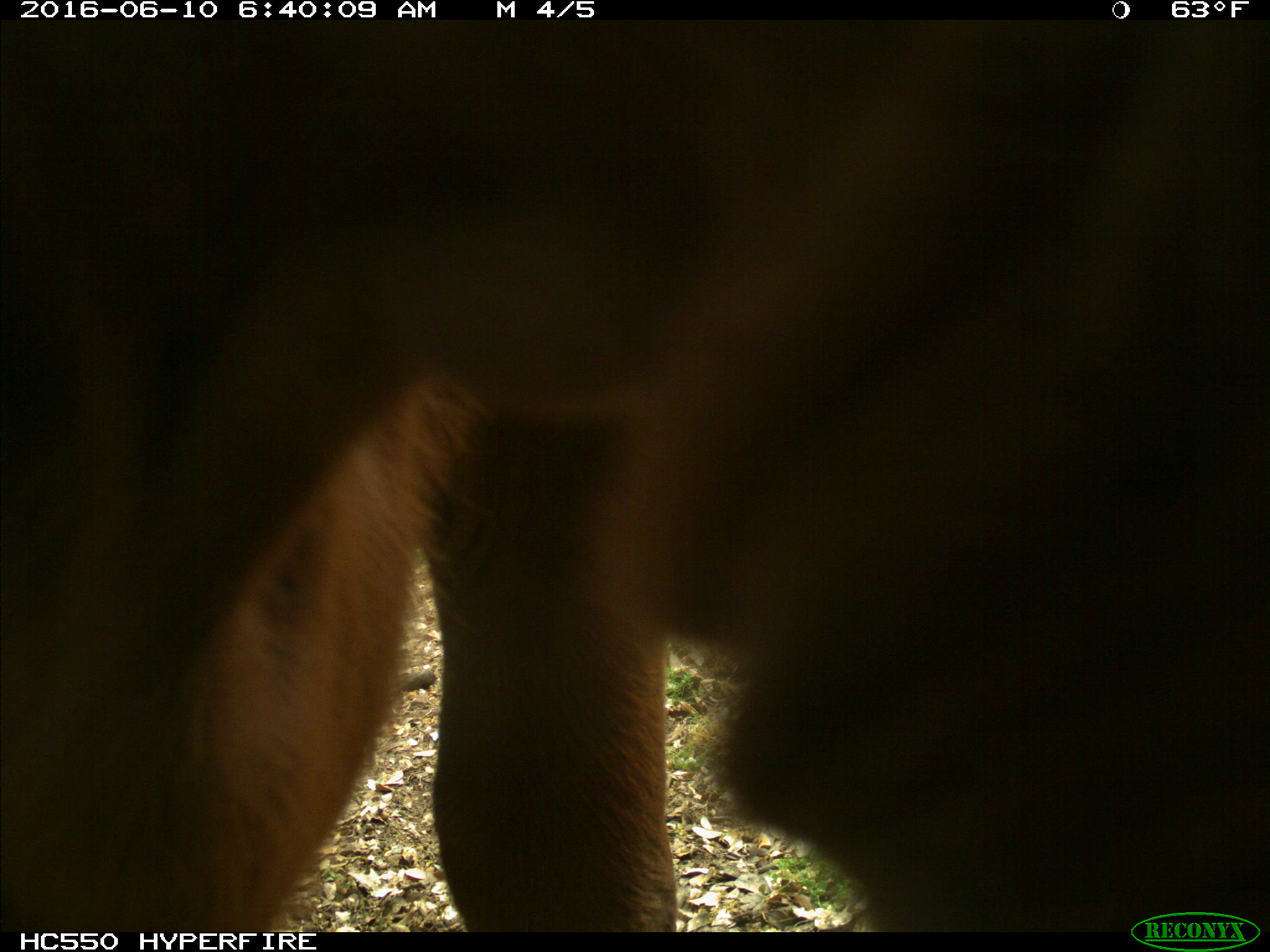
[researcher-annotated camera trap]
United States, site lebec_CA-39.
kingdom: Animalia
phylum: Chordata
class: Mammalia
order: Artiodactyla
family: Bovidae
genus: Bos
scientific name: Bos taurus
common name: domestic cow